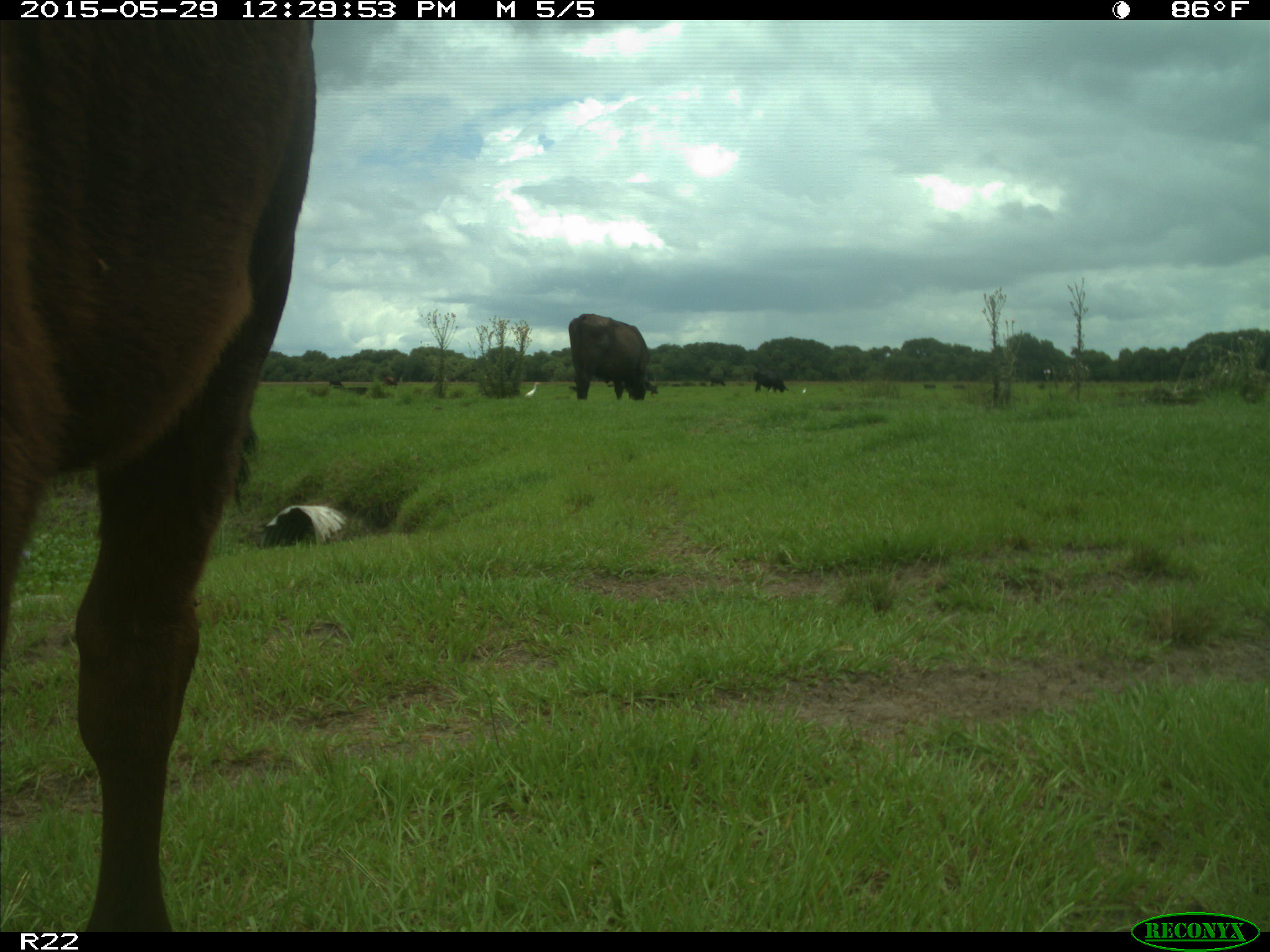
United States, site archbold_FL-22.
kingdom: Animalia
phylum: Chordata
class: Mammalia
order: Artiodactyla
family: Bovidae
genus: Bos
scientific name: Bos taurus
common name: domestic cow